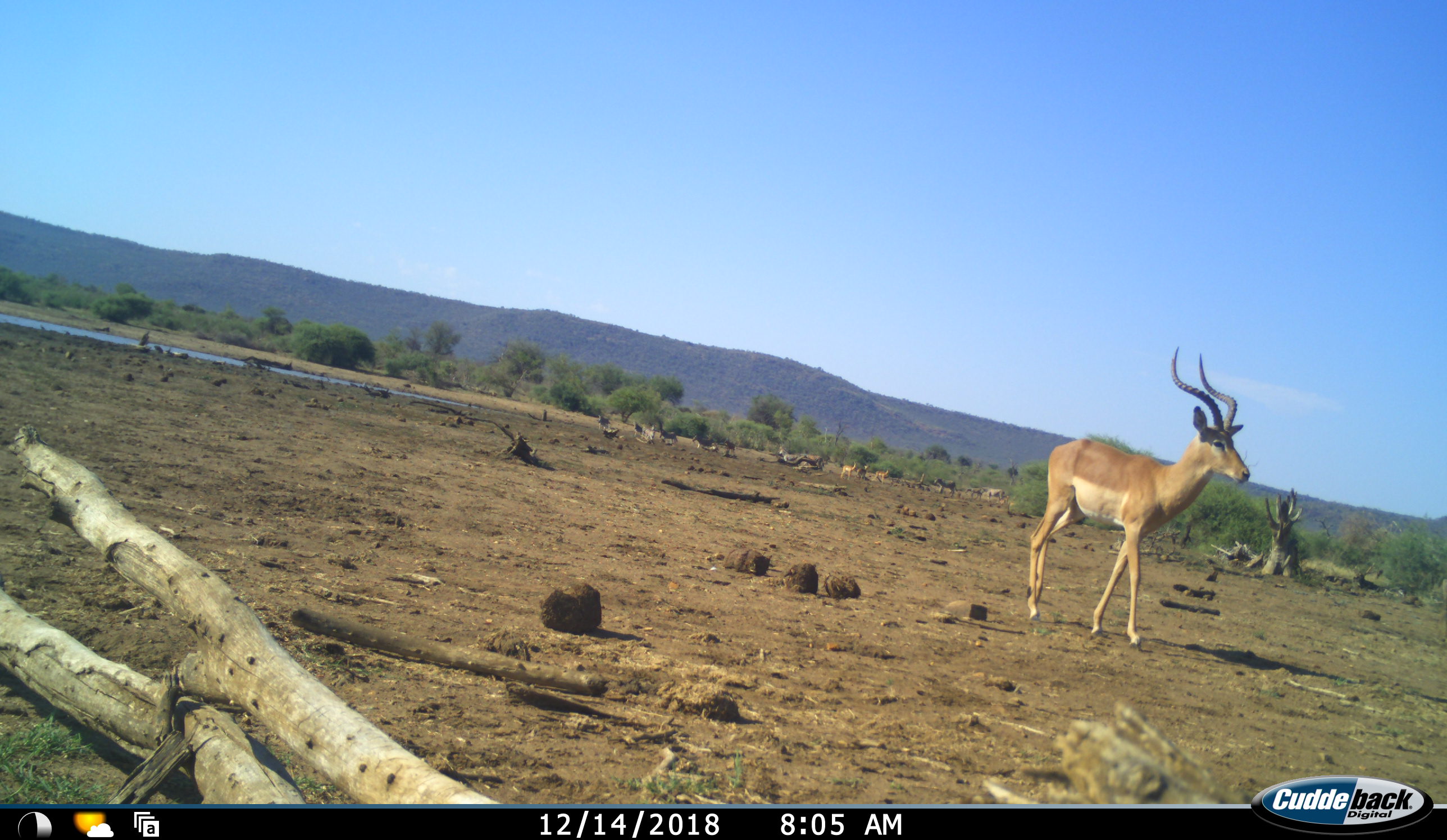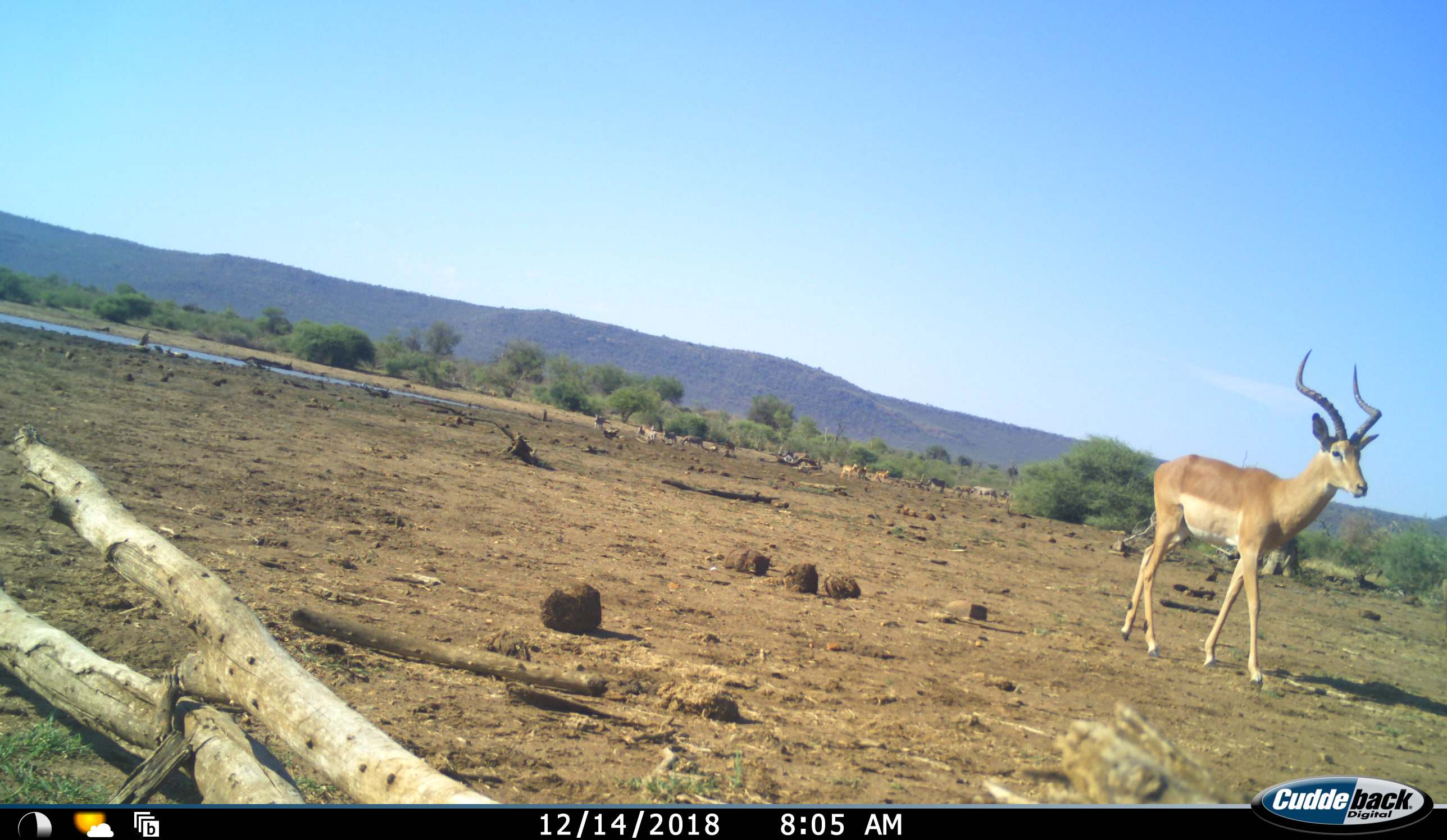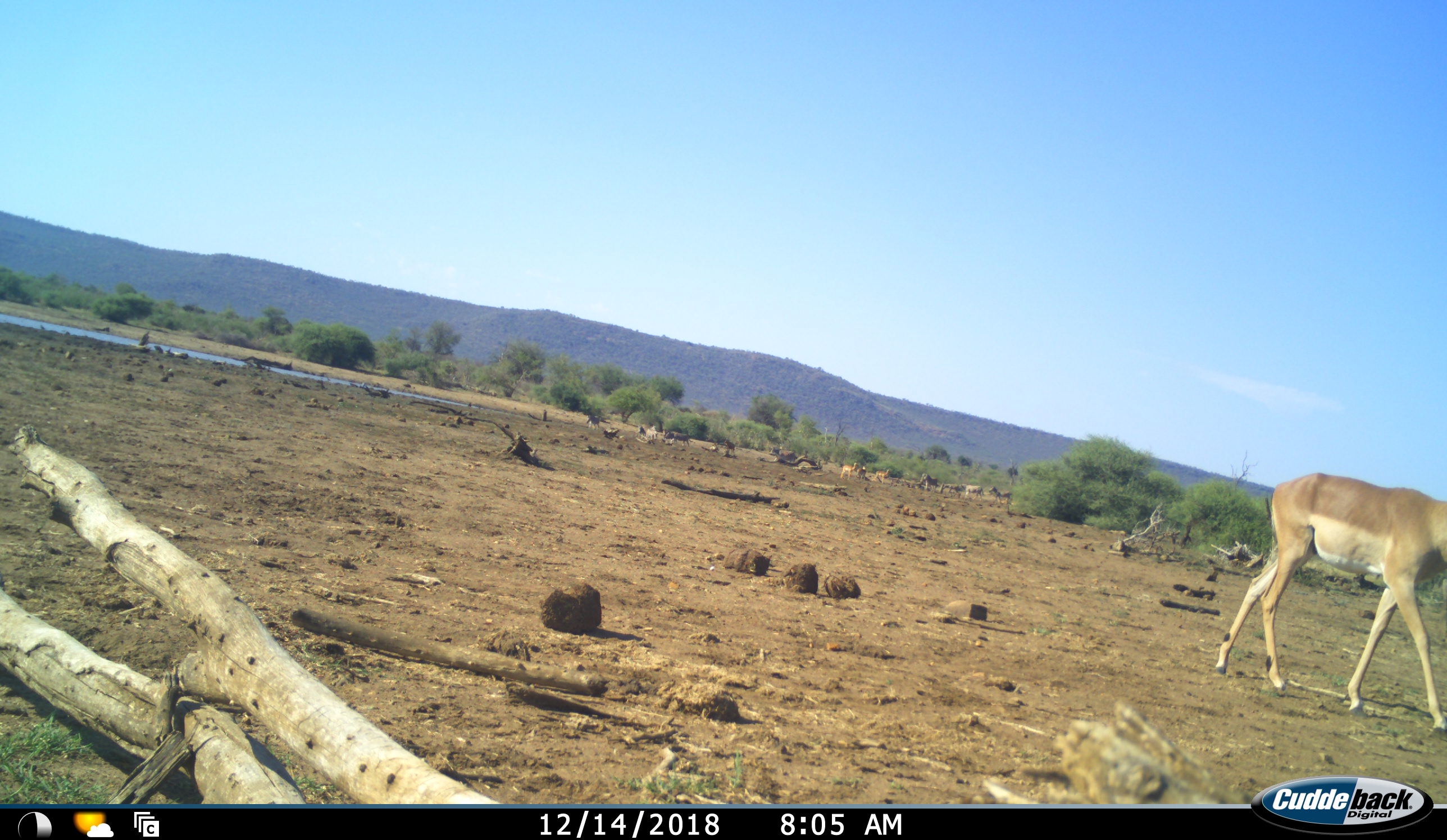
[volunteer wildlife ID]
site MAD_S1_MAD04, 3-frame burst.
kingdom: Animalia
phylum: Chordata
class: Mammalia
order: Artiodactyla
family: Bovidae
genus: Aepyceros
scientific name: Aepyceros melampus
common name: impala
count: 3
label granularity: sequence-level